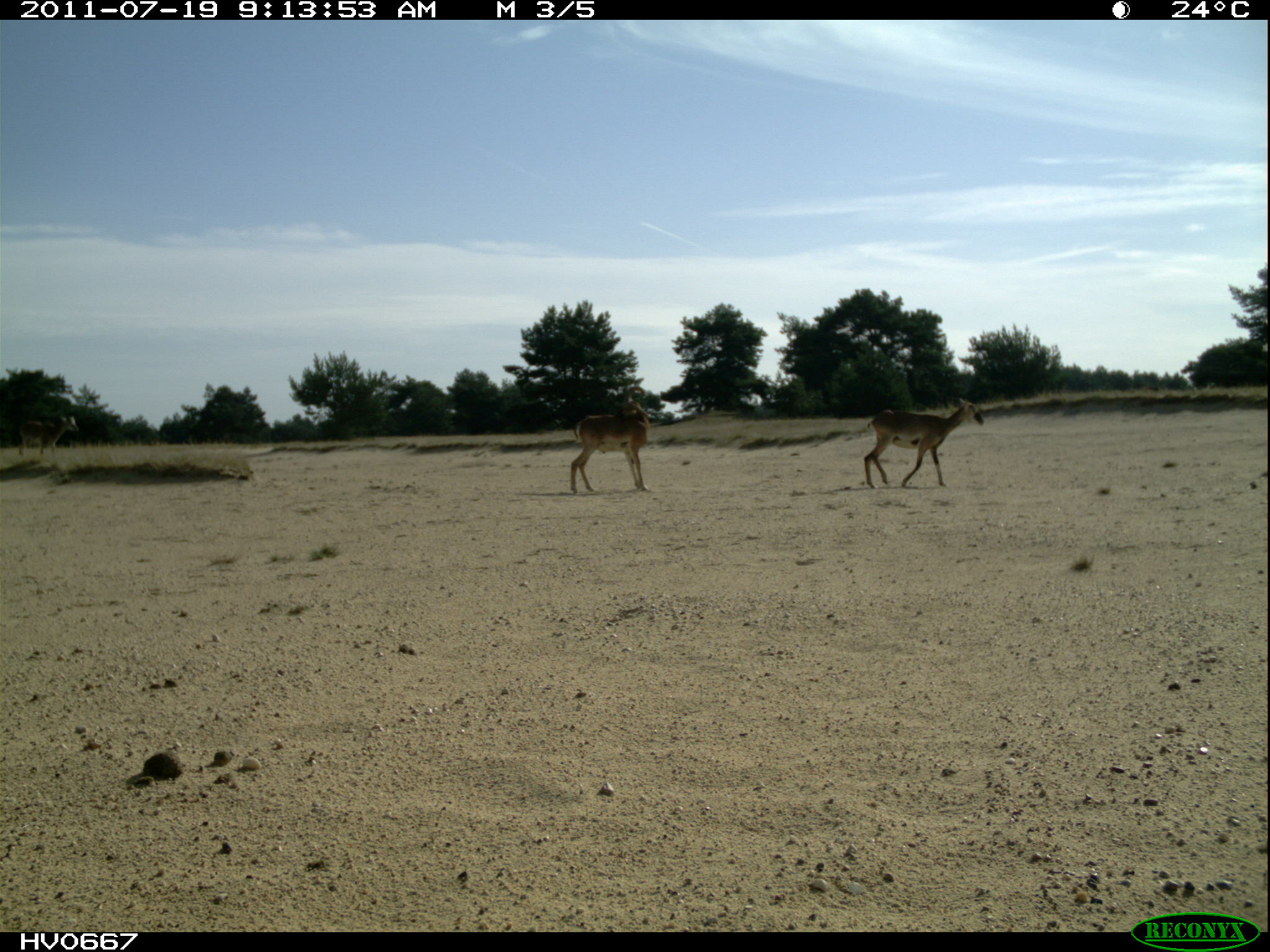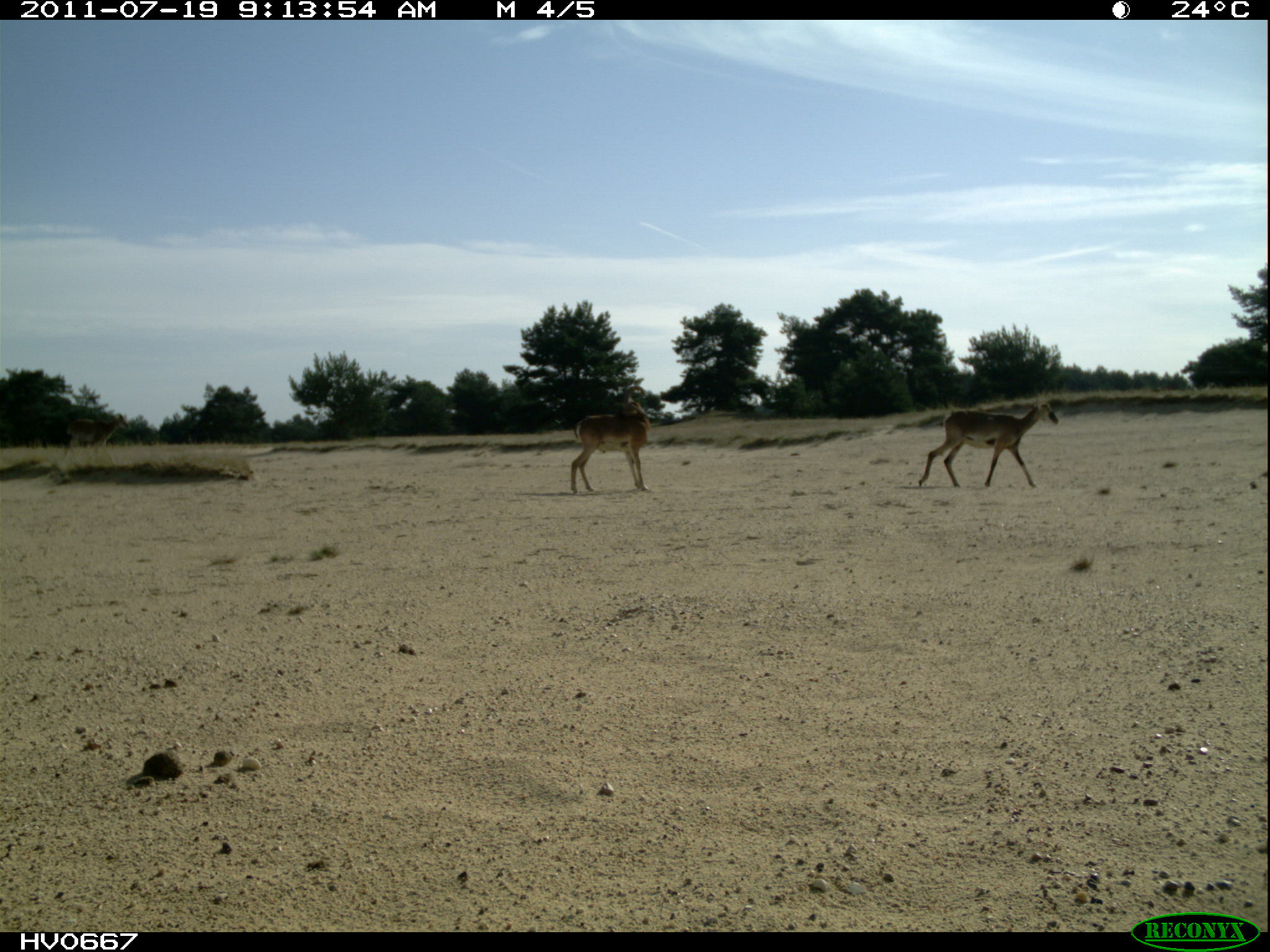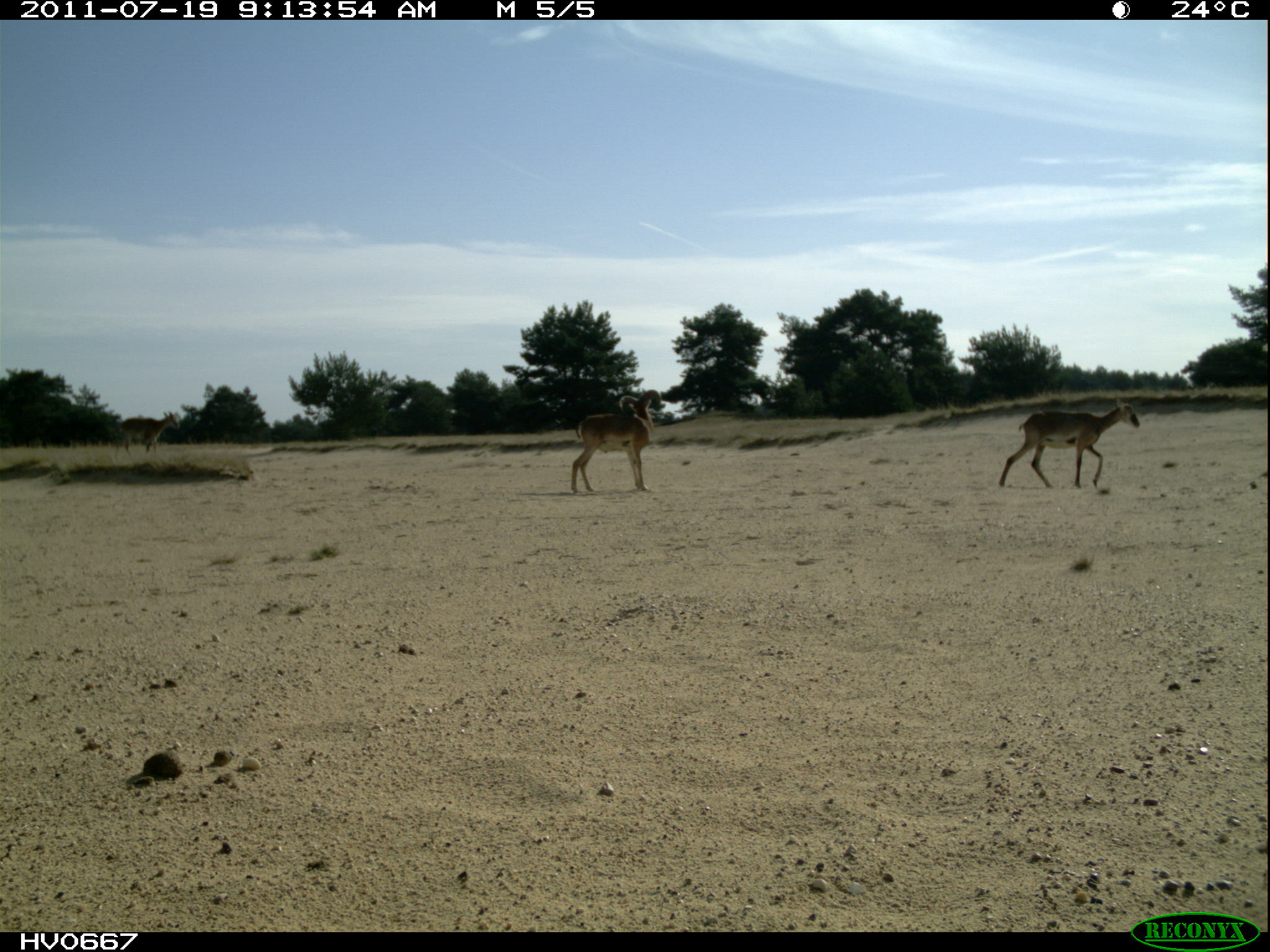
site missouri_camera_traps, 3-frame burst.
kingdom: Animalia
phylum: Chordata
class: Mammalia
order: Artiodactyla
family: Bovidae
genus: Ovis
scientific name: Ovis ammon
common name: mouflon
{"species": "mouflon (Ovis ammon)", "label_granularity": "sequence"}